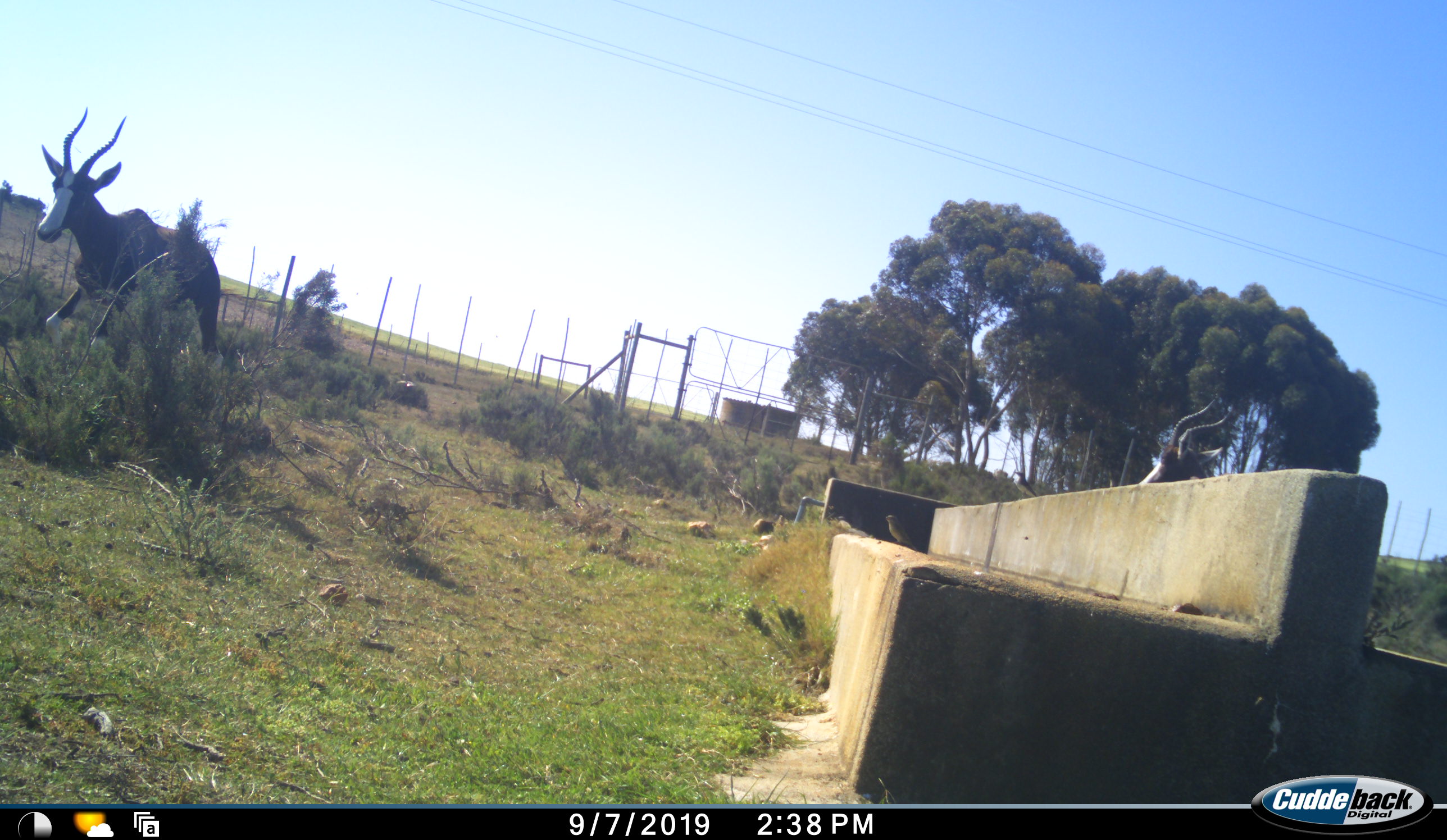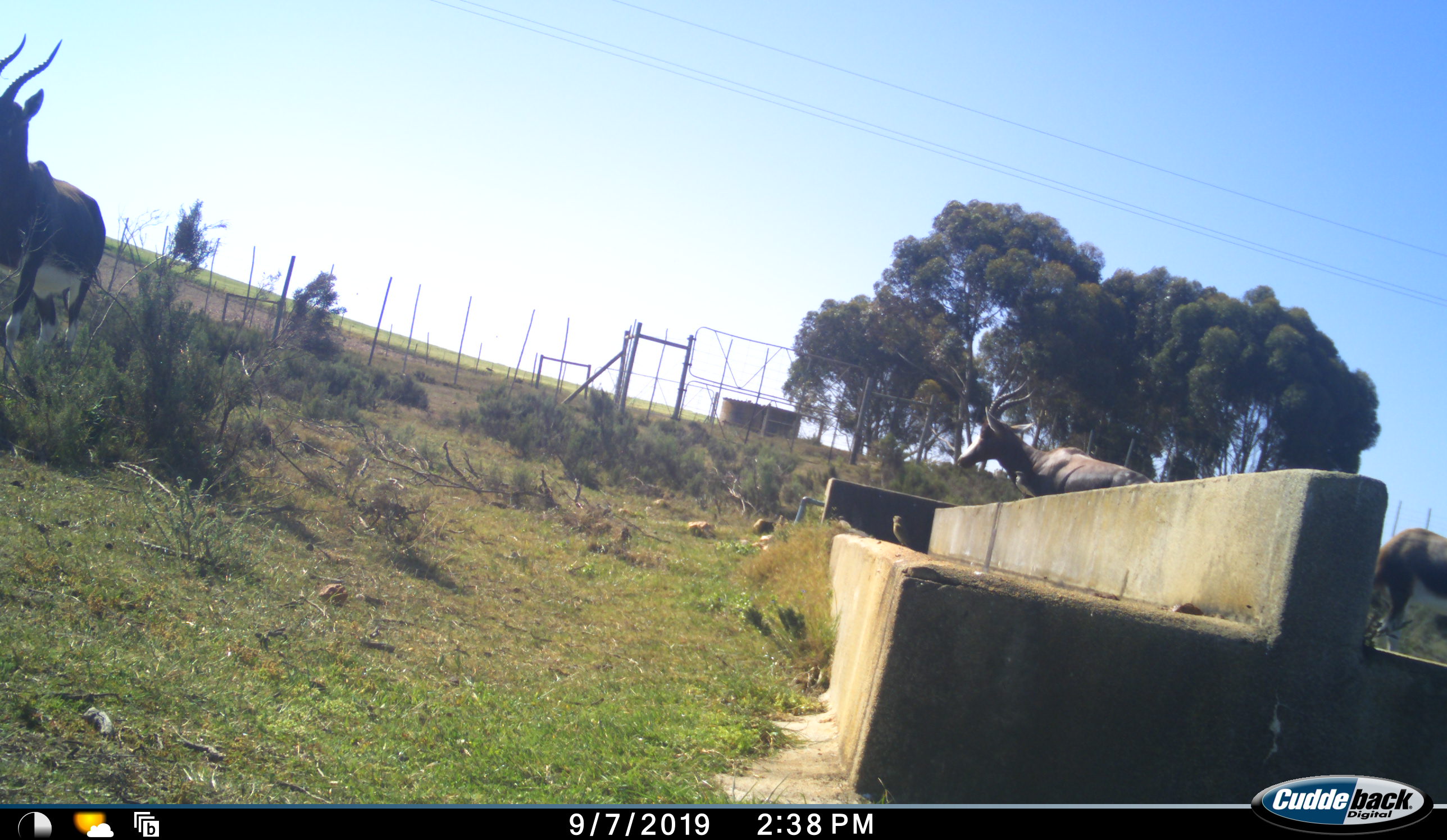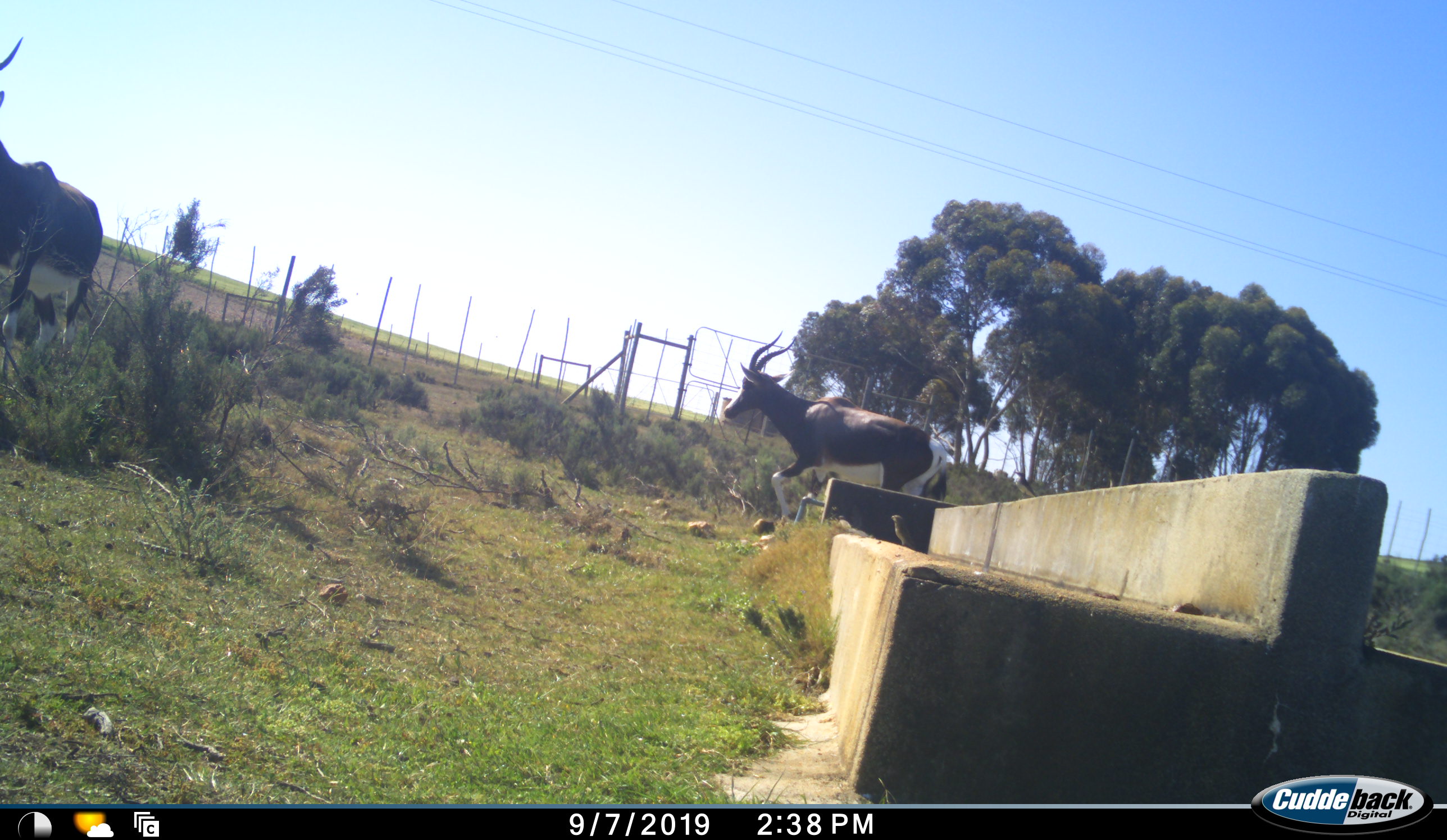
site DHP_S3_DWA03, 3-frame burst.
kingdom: Animalia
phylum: Chordata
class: Mammalia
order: Artiodactyla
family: Bovidae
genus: Damaliscus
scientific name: Damaliscus pygargus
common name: bontebok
Bontebok (Damaliscus pygargus), count 3. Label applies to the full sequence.